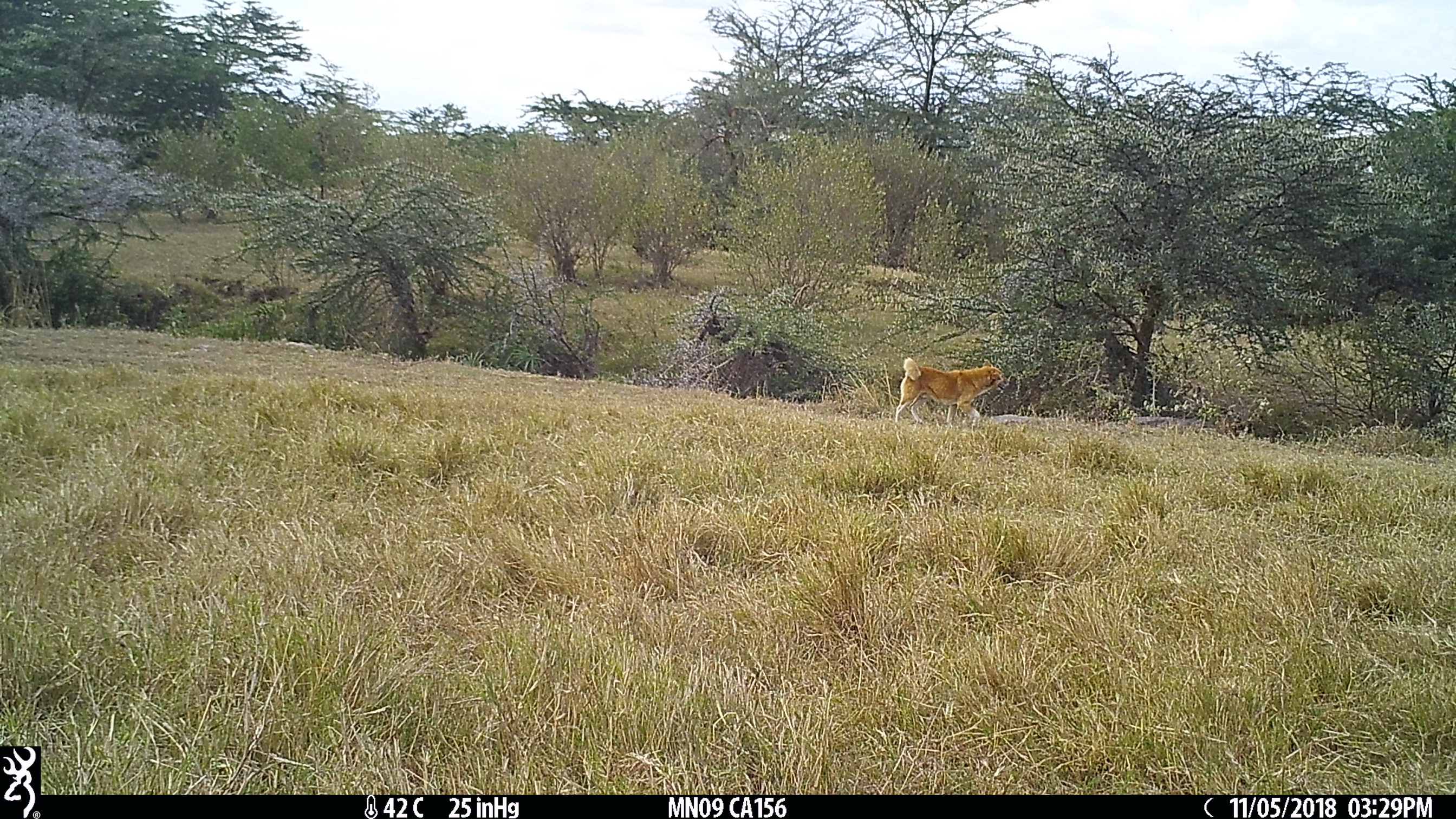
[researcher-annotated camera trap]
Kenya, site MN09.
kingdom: Animalia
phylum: Chordata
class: Mammalia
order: Carnivora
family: Canidae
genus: Canis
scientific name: Canis familiaris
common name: domestic dog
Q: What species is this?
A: Domestic dog (Canis familiaris).